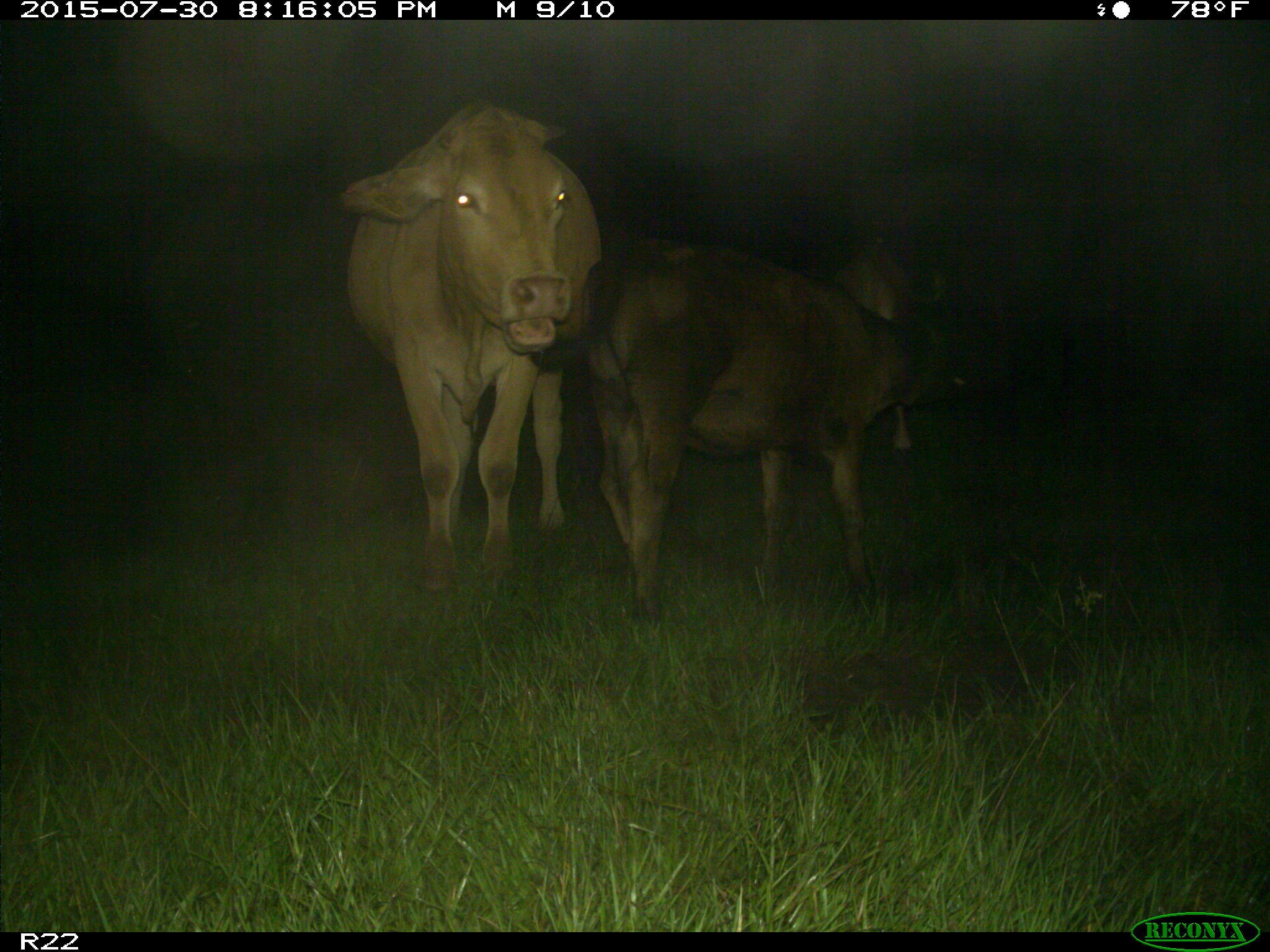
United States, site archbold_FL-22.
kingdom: Animalia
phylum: Chordata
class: Mammalia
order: Artiodactyla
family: Bovidae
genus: Bos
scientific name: Bos taurus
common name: domestic cow